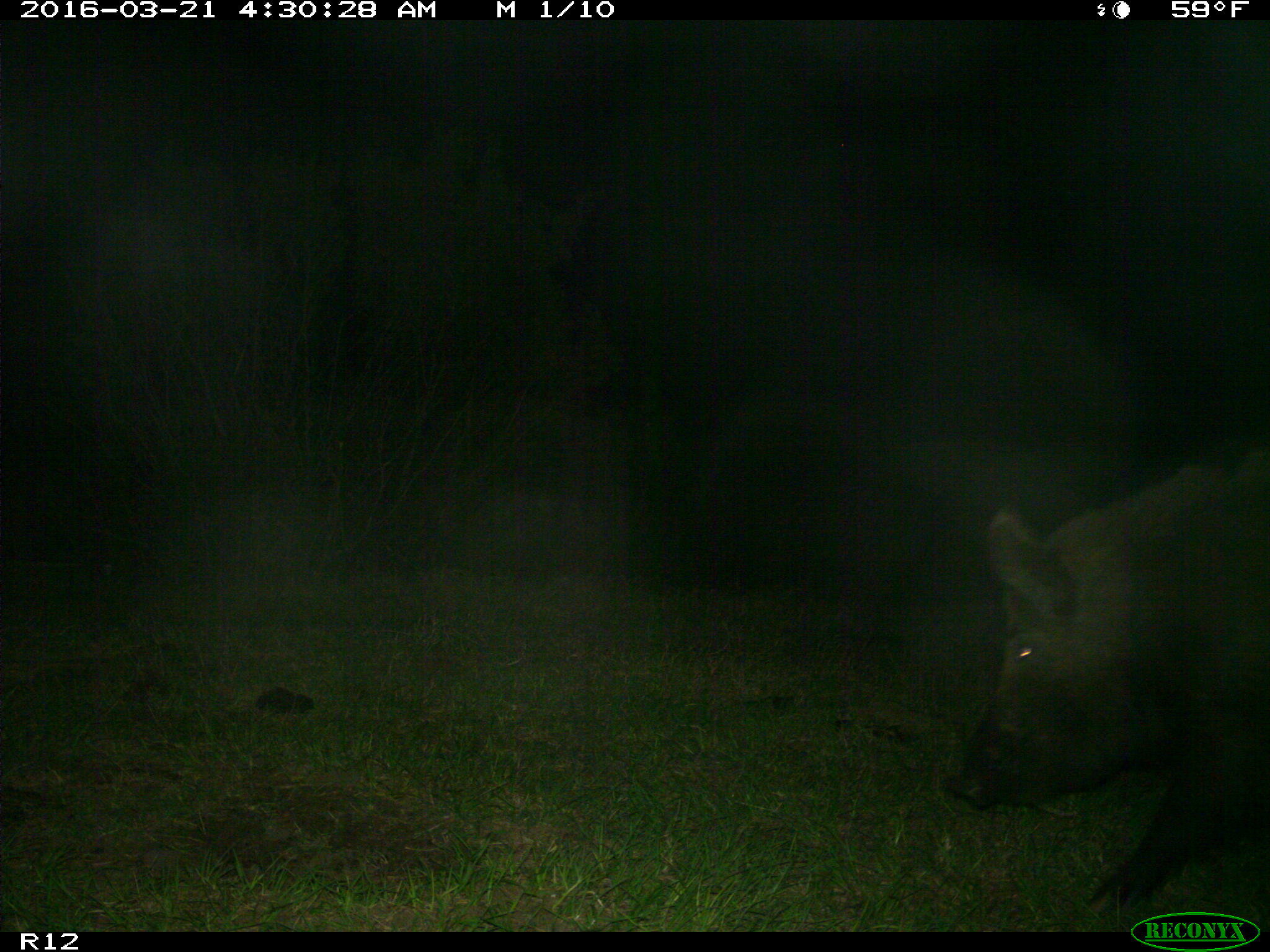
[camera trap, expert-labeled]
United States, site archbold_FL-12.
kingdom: Animalia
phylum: Chordata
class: Mammalia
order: Artiodactyla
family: Suidae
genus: Sus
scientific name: Sus scrofa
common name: wild boar